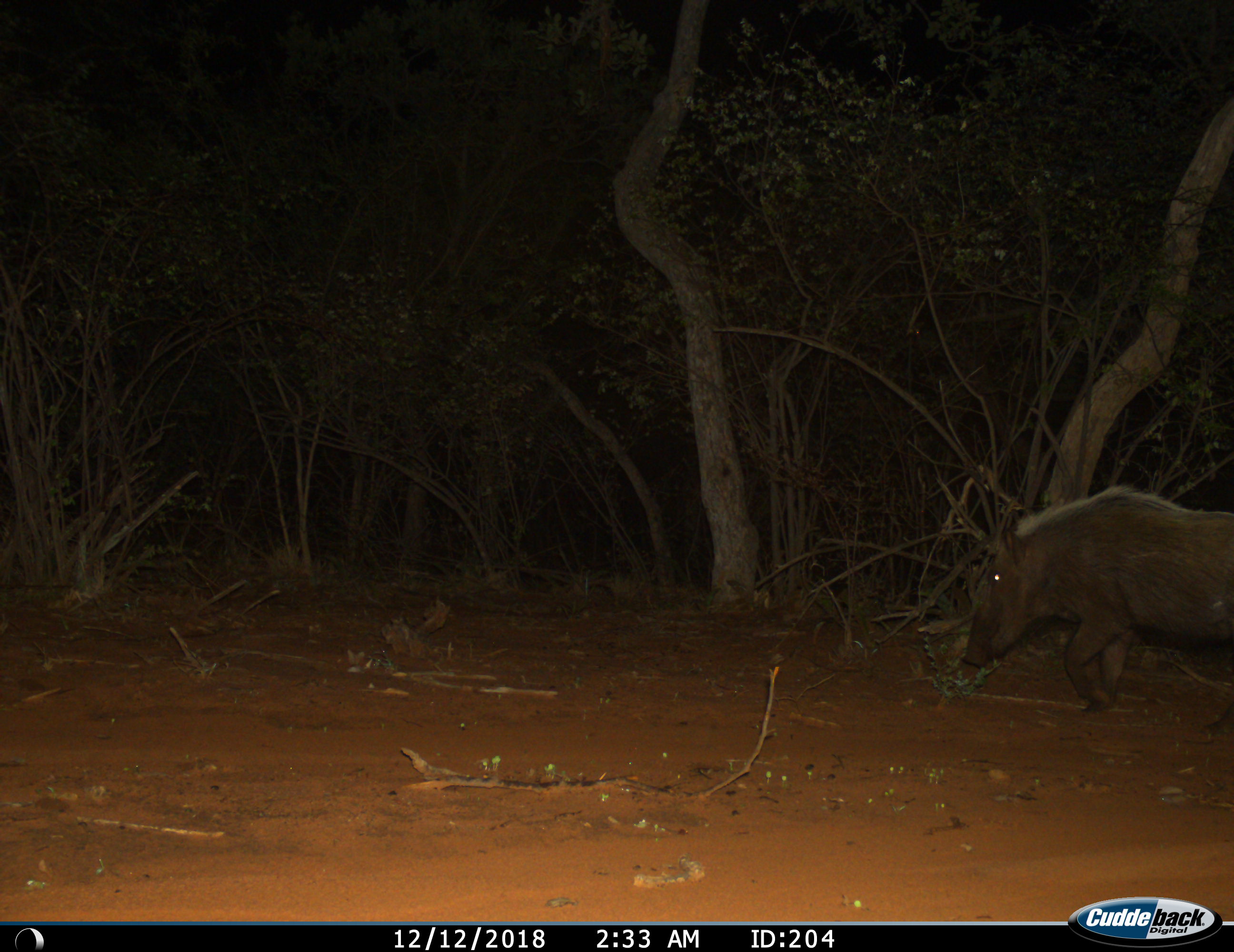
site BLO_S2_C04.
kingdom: Animalia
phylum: Chordata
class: Mammalia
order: Artiodactyla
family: Suidae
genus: Potamochoerus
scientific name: Potamochoerus larvatus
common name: bushpig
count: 1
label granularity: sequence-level